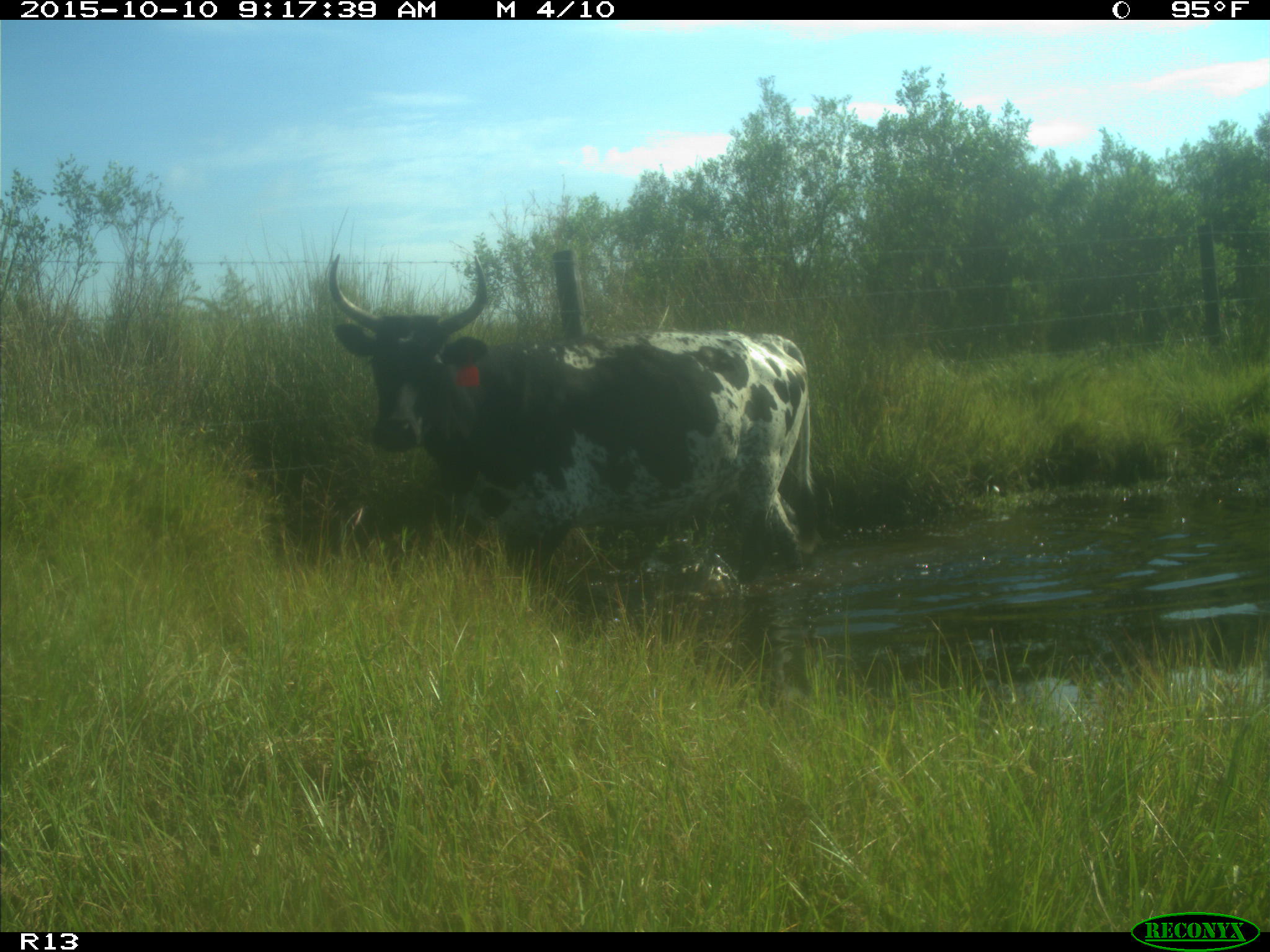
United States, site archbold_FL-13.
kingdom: Animalia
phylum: Chordata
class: Mammalia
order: Artiodactyla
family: Bovidae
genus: Bos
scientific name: Bos taurus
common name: domestic cow